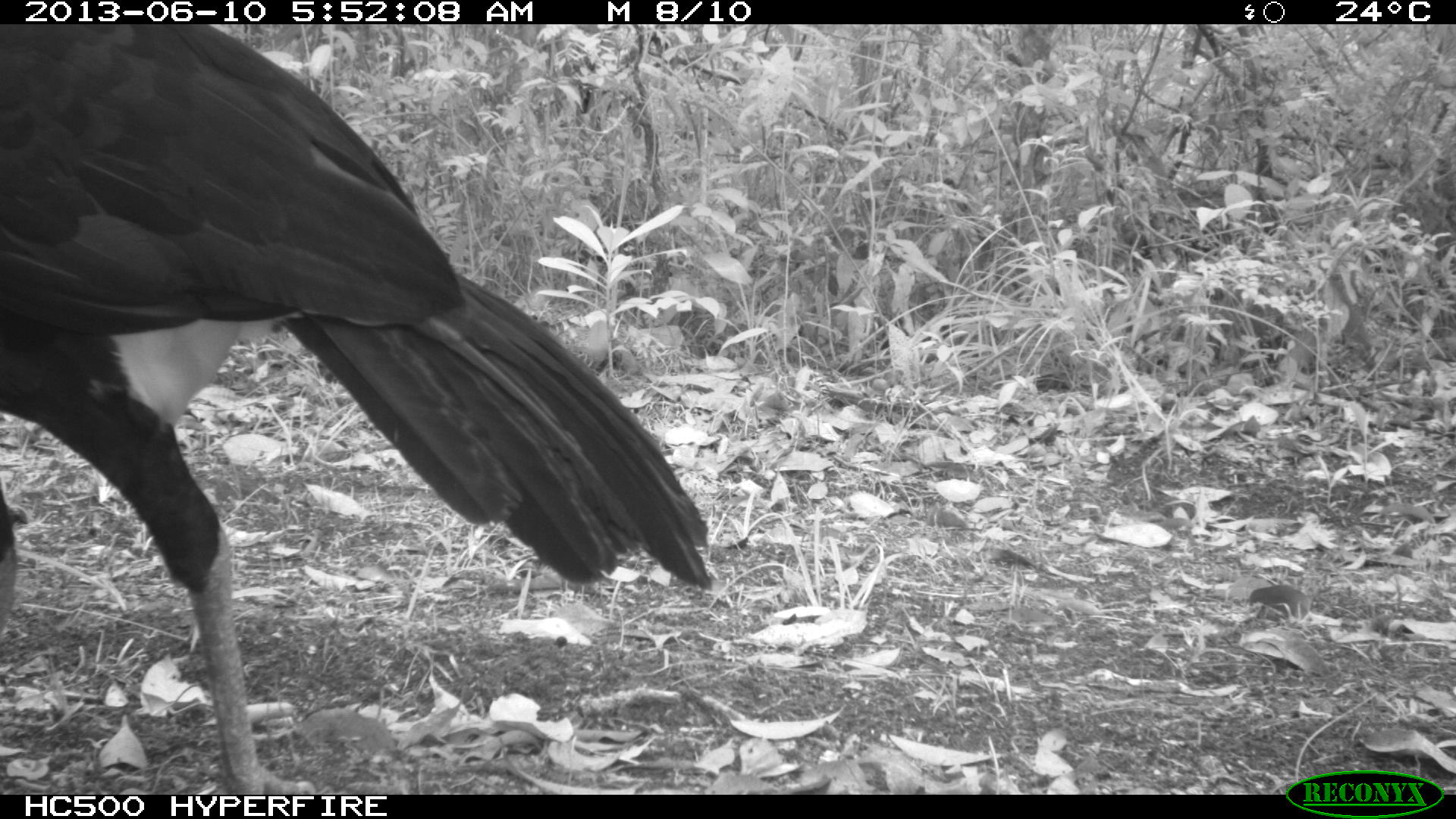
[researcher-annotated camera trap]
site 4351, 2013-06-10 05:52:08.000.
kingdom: Animalia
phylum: Chordata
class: Aves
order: Galliformes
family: Cracidae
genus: Crax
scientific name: Crax rubra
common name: great curassow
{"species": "Crax rubra (great curassow)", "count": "1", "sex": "male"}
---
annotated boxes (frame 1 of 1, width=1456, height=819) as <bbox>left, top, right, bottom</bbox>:
crax rubra: <bbox>0, 24, 714, 794</bbox>